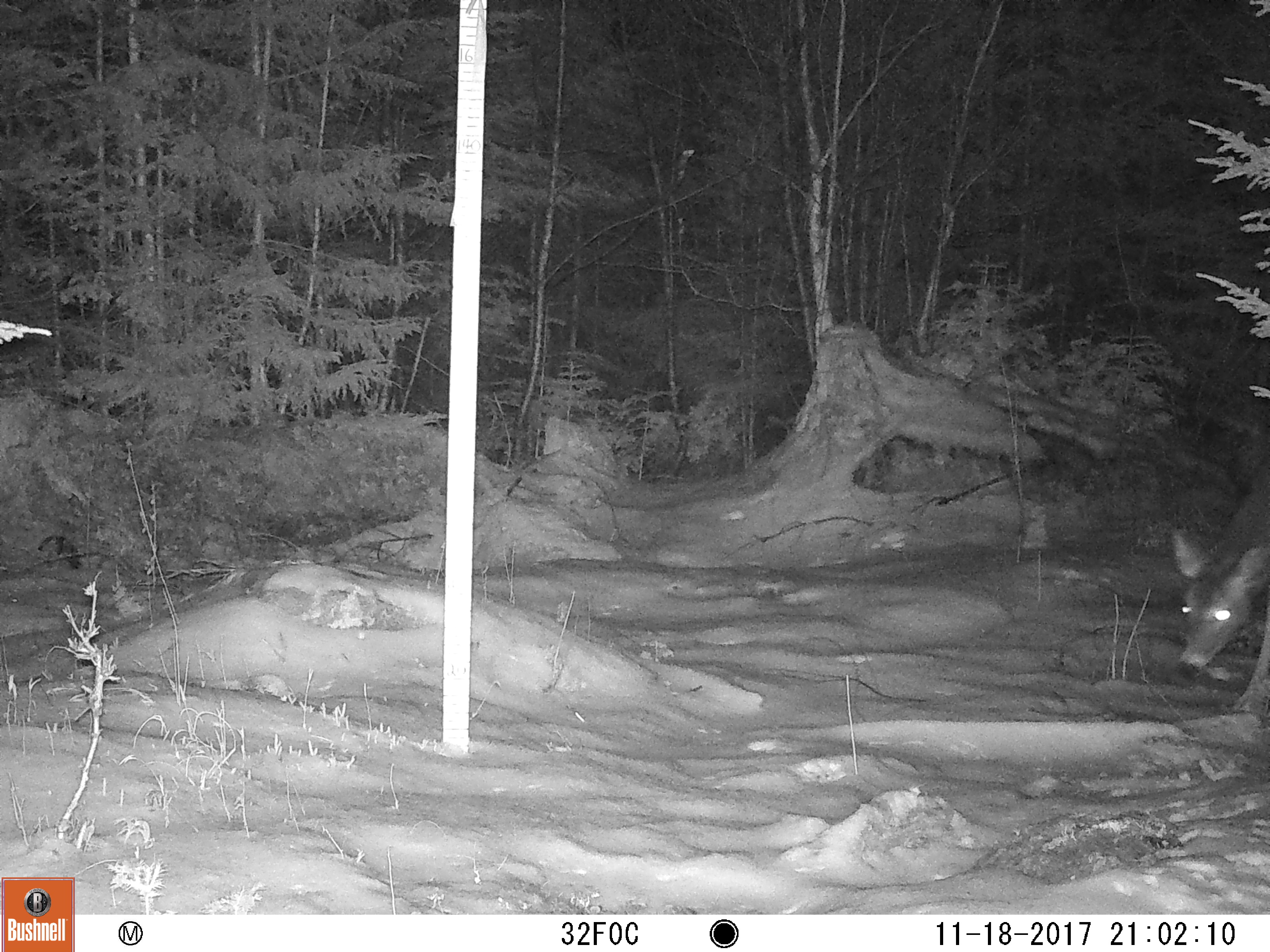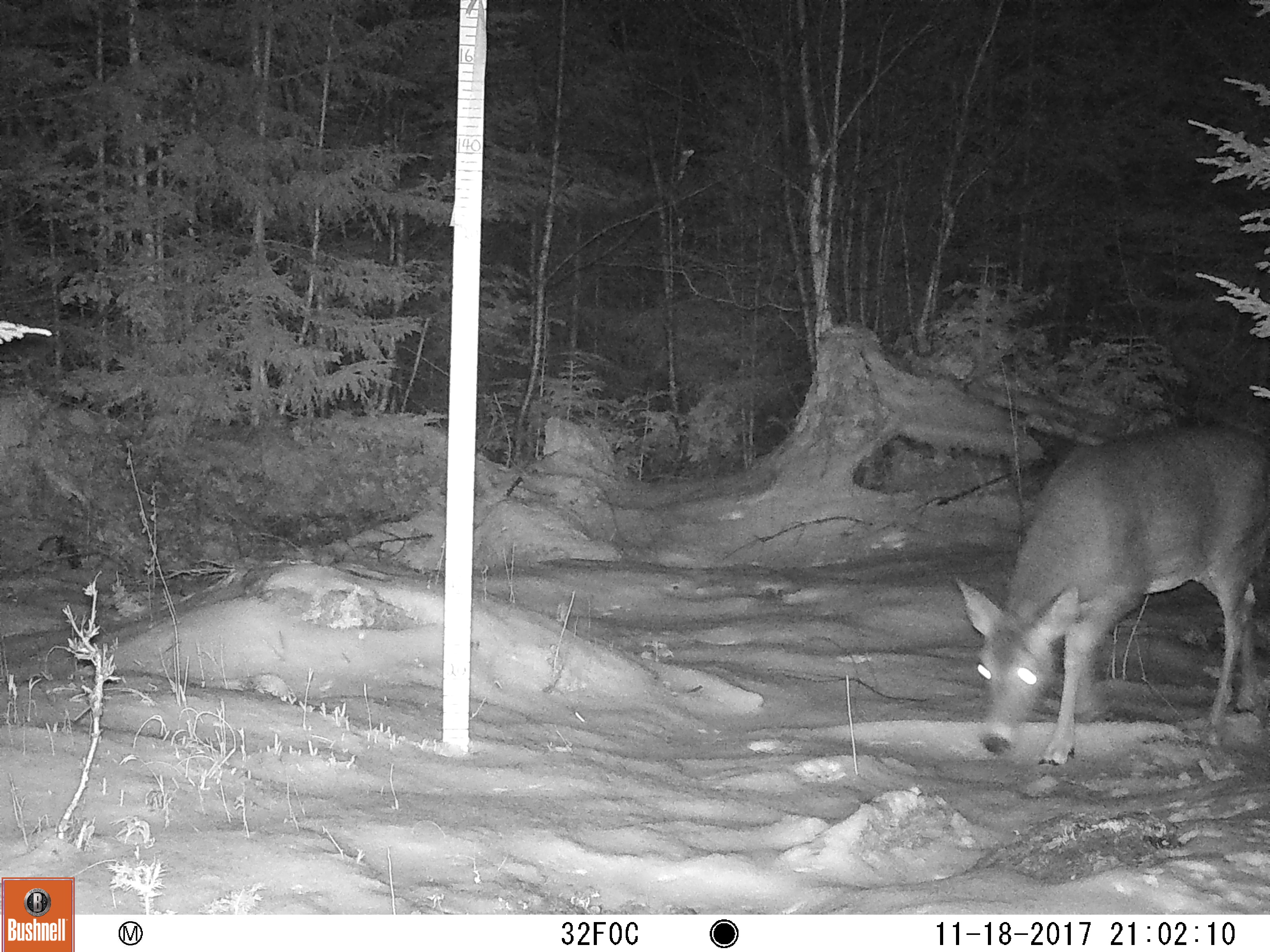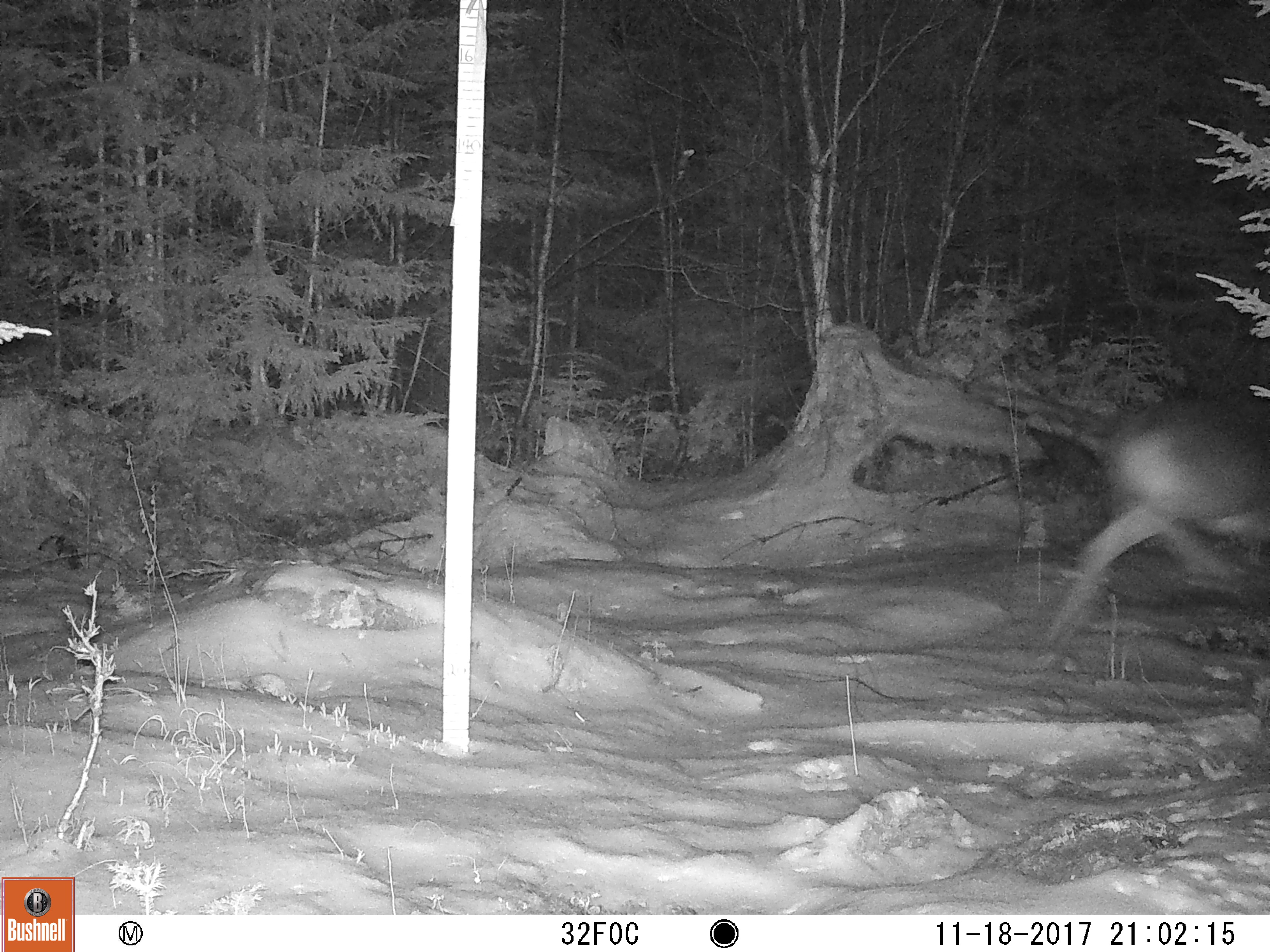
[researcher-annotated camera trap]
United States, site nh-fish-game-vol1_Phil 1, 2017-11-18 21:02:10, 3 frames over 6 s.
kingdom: Animalia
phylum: Chordata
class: Mammalia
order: Artiodactyla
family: Cervidae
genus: Odocoileus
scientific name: Odocoileus virginianus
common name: white-tailed deer